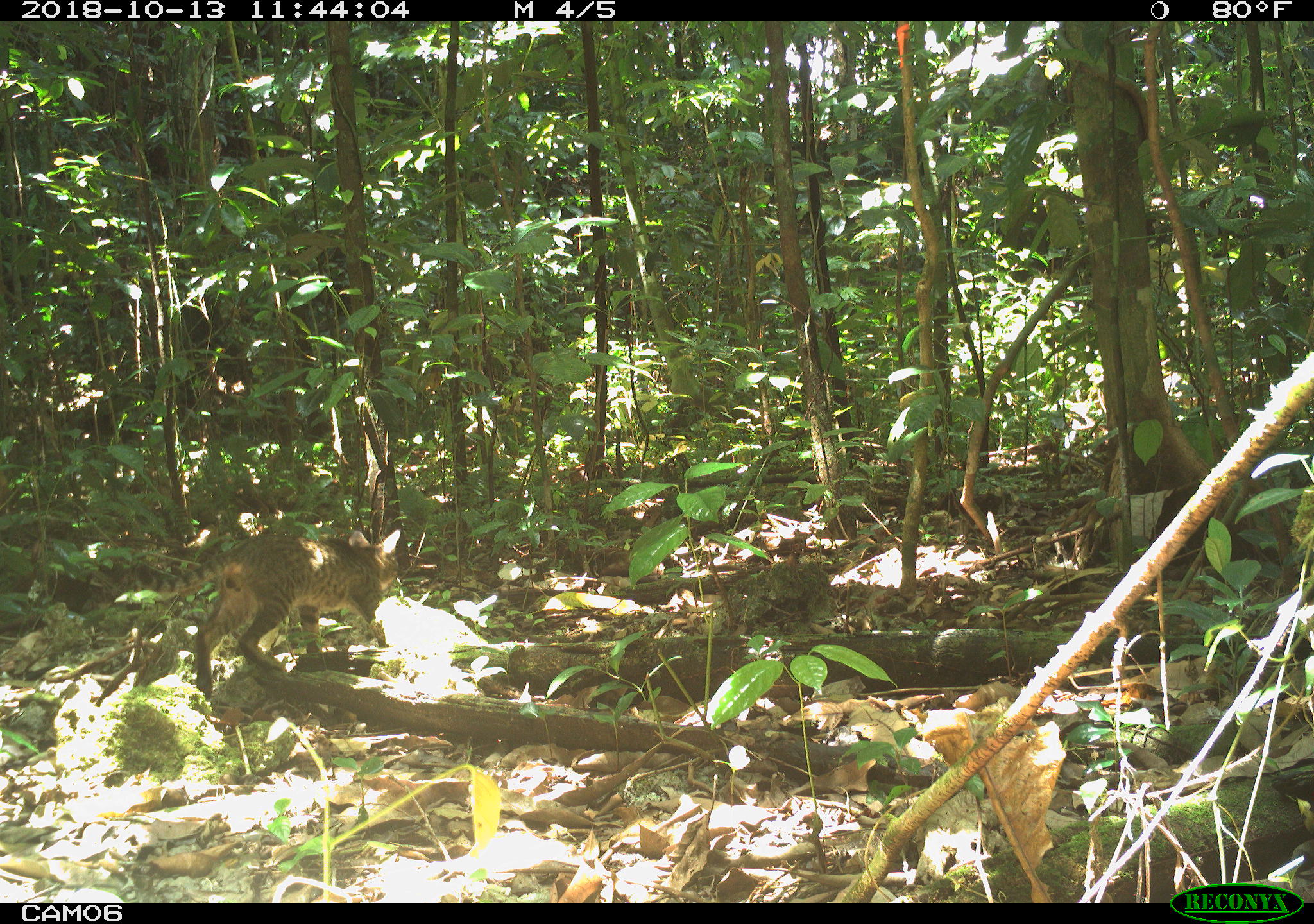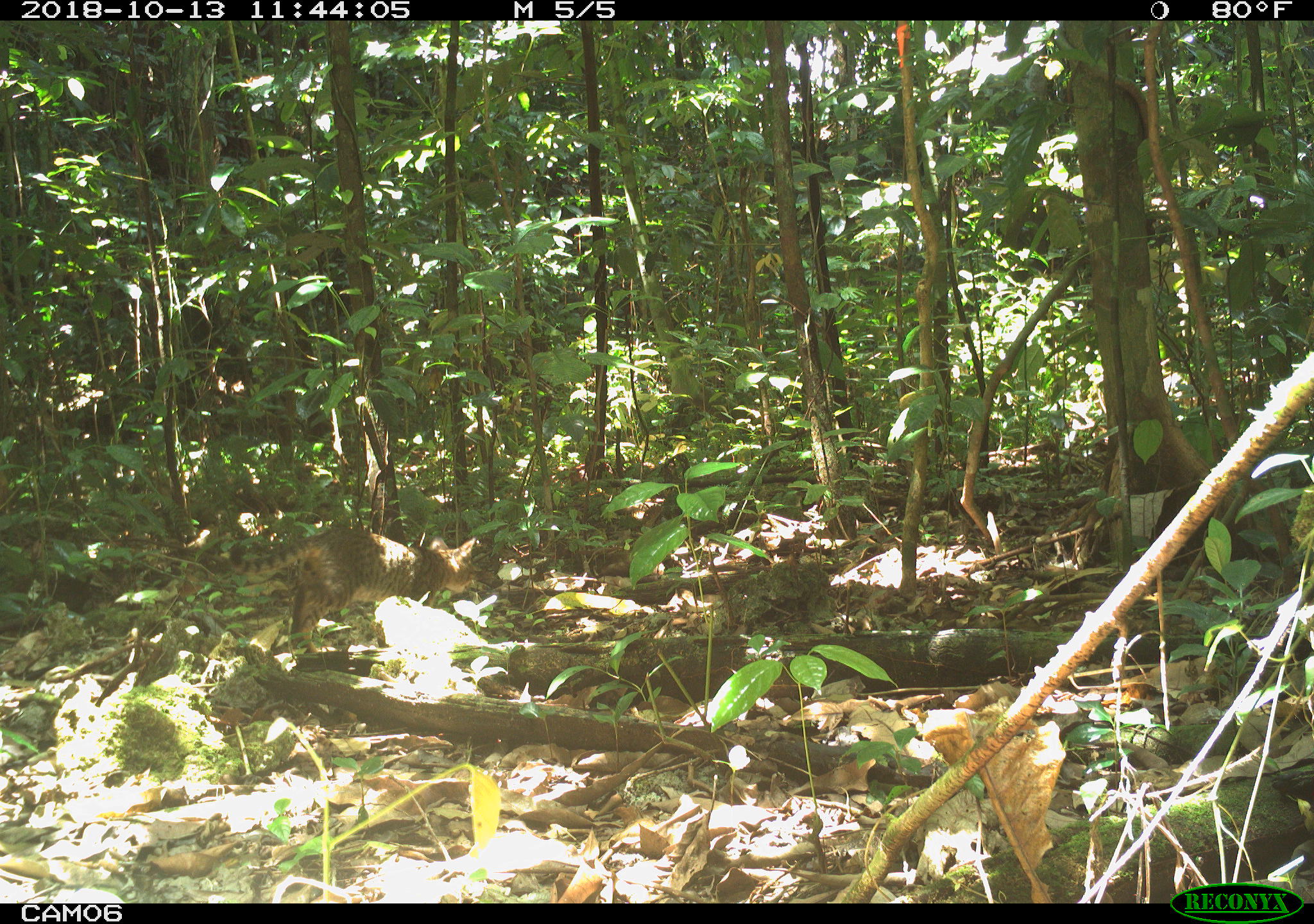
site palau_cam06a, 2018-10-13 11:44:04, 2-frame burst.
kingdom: Animalia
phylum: Chordata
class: Mammalia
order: Carnivora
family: Felidae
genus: Felis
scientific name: Felis catus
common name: cat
Cat (Felis catus).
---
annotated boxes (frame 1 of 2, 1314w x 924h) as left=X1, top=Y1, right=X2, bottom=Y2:
cat: left=189, top=527, right=401, bottom=707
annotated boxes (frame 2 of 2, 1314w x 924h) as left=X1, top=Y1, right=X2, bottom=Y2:
cat: left=219, top=525, right=478, bottom=648